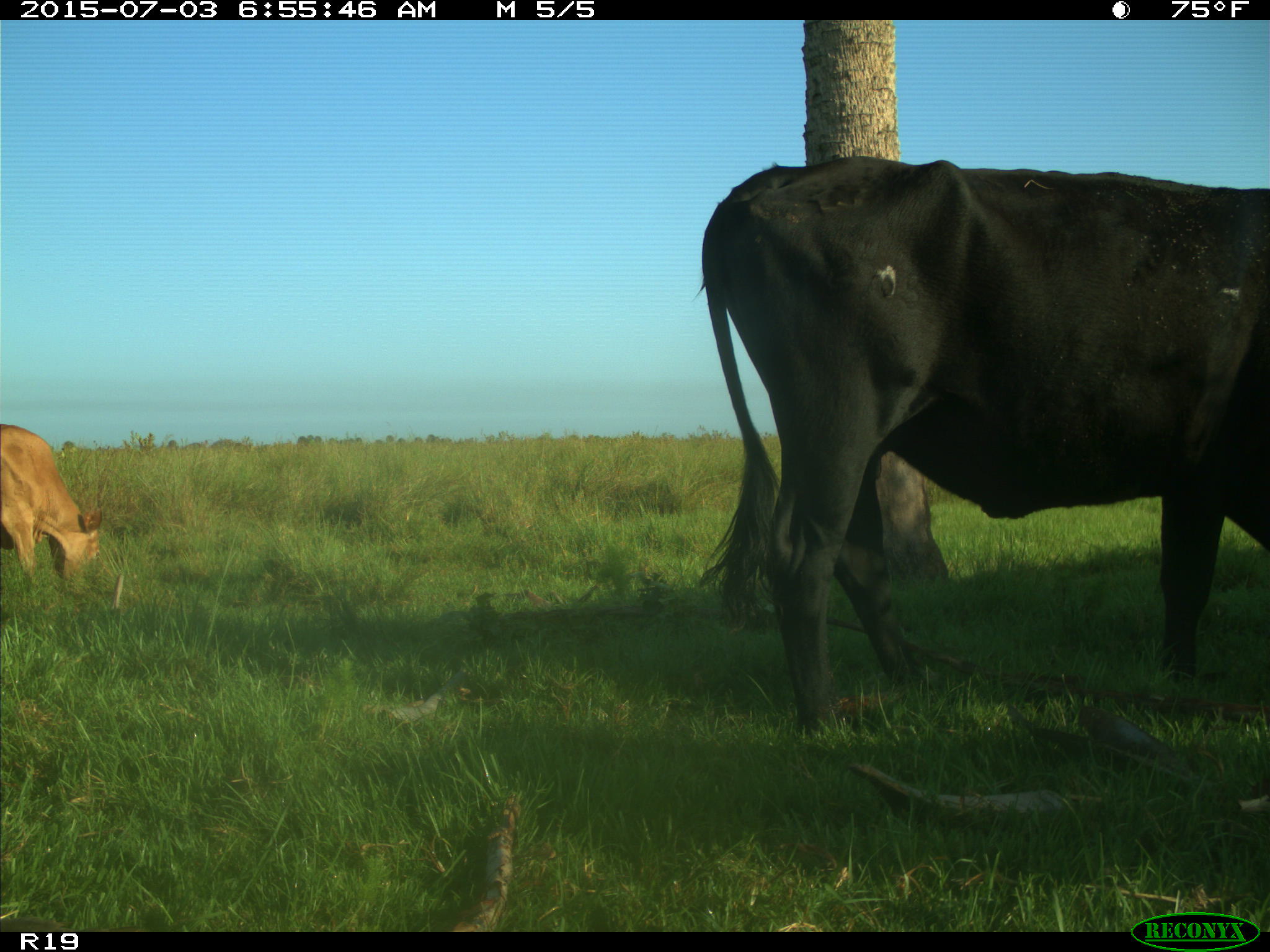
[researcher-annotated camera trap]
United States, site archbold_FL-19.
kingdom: Animalia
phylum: Chordata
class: Mammalia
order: Artiodactyla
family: Bovidae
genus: Bos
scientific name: Bos taurus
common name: domestic cow